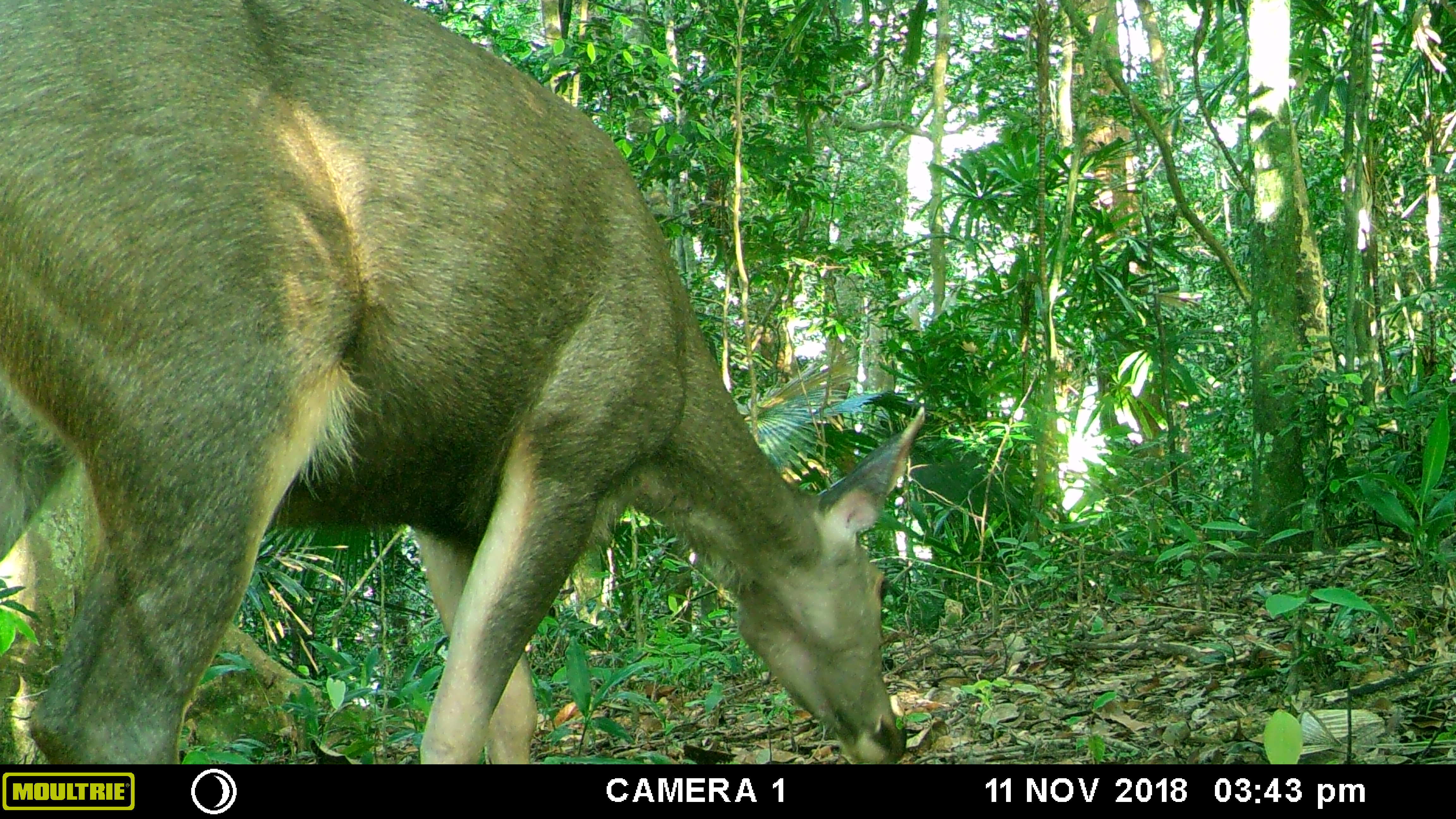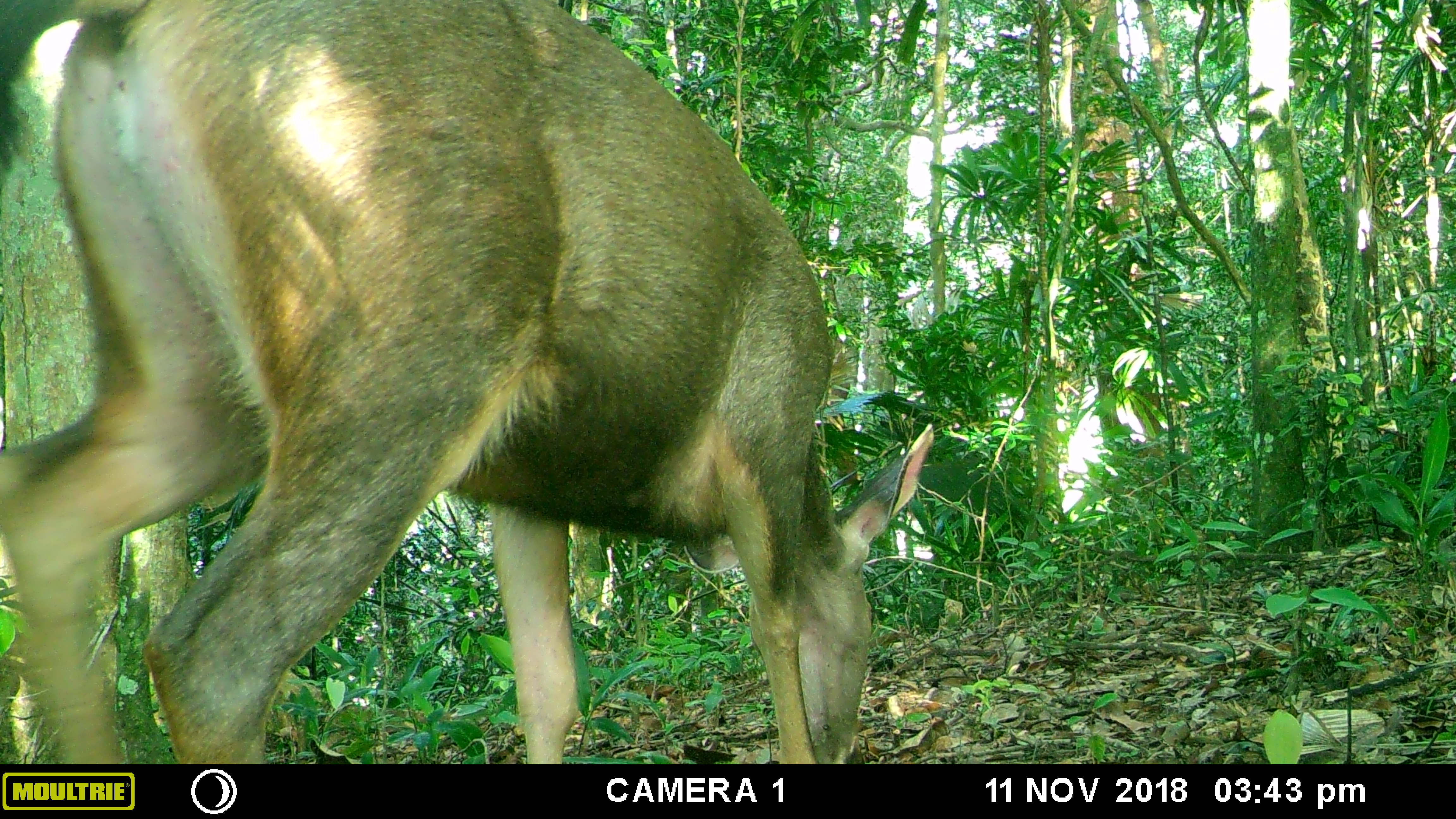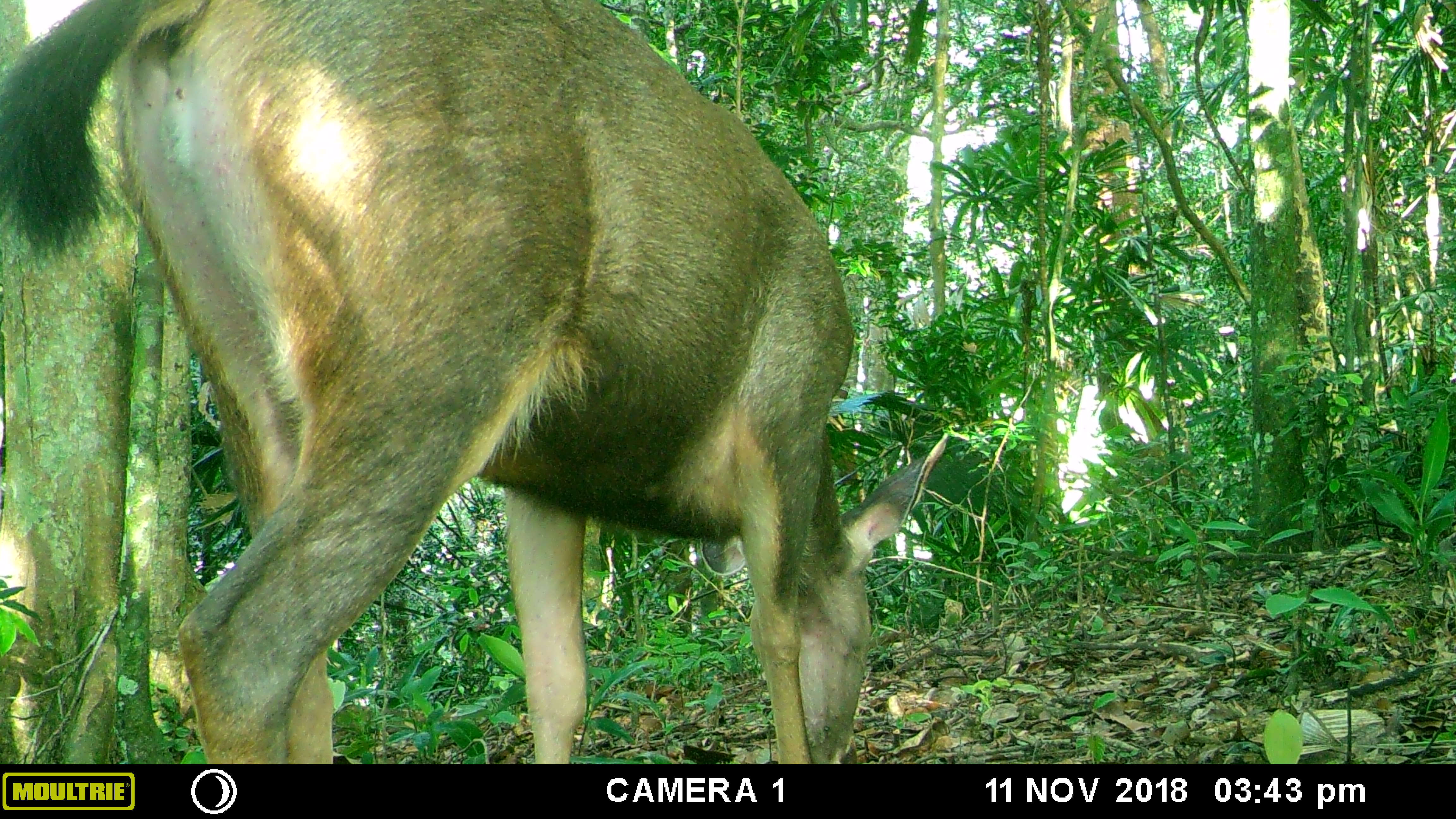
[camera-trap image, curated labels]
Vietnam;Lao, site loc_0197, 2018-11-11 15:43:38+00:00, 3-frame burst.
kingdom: Animalia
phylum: Chordata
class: Mammalia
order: Artiodactyla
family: Cervidae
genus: Rusa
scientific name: Rusa unicolor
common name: sambar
Sambar (Rusa unicolor). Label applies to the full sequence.